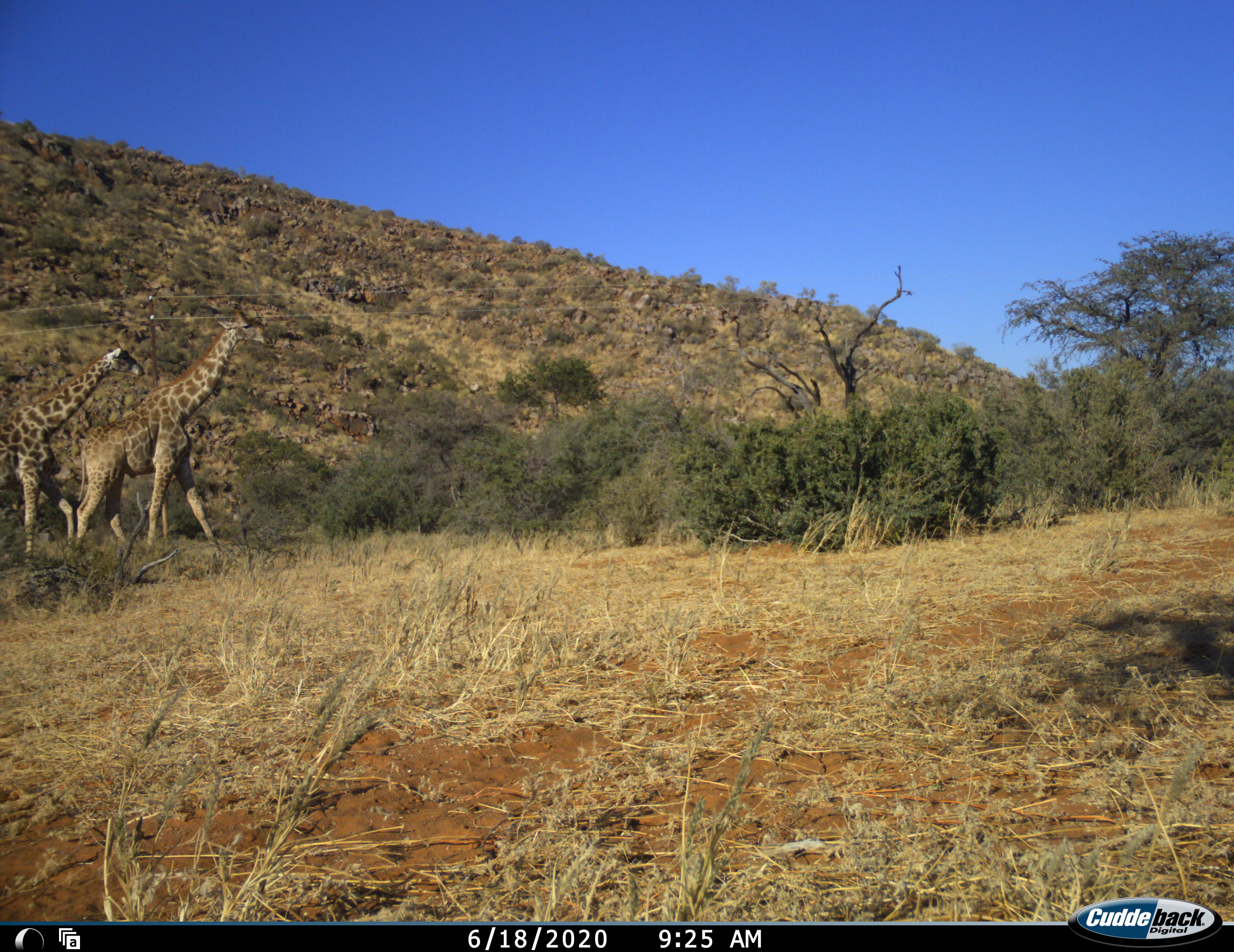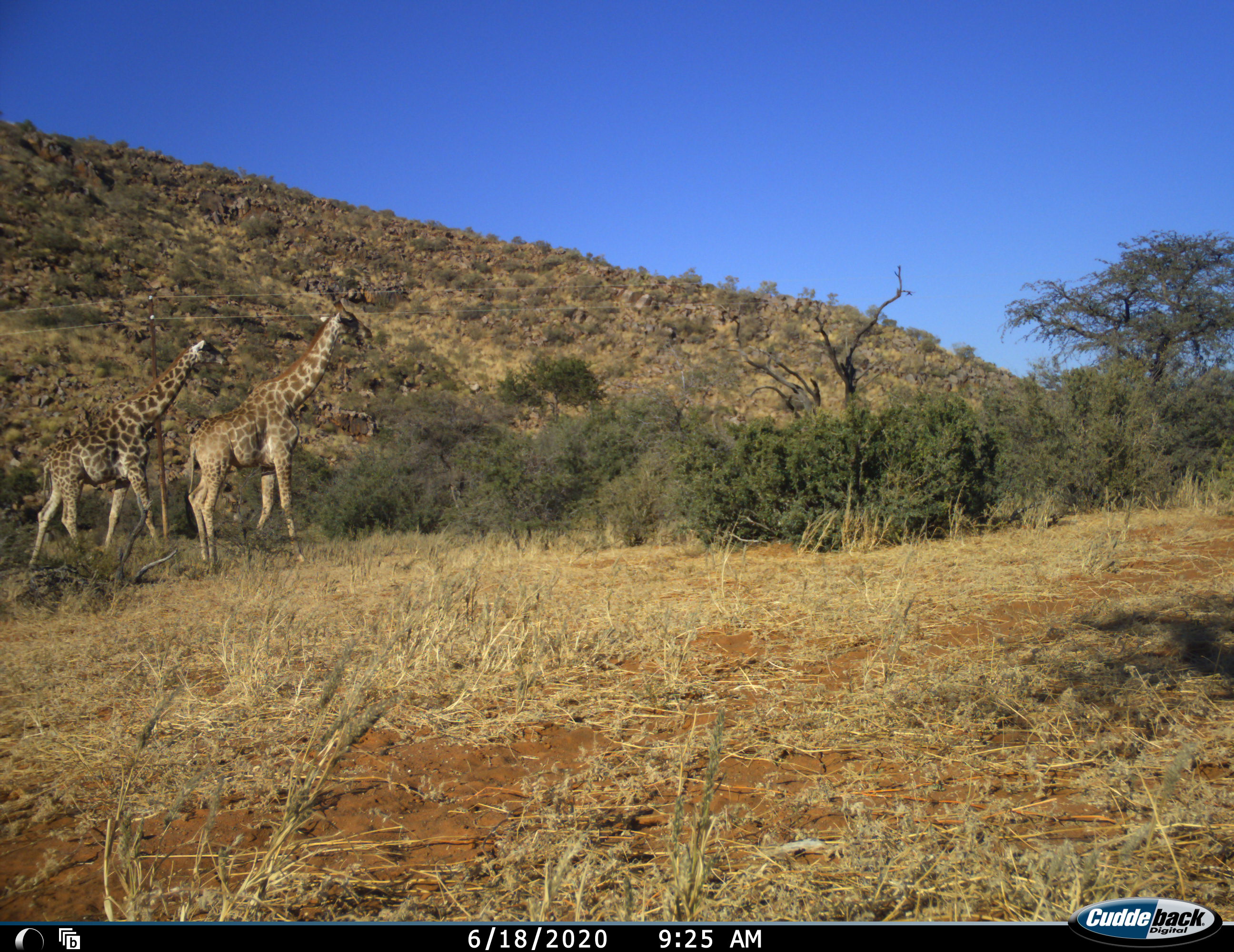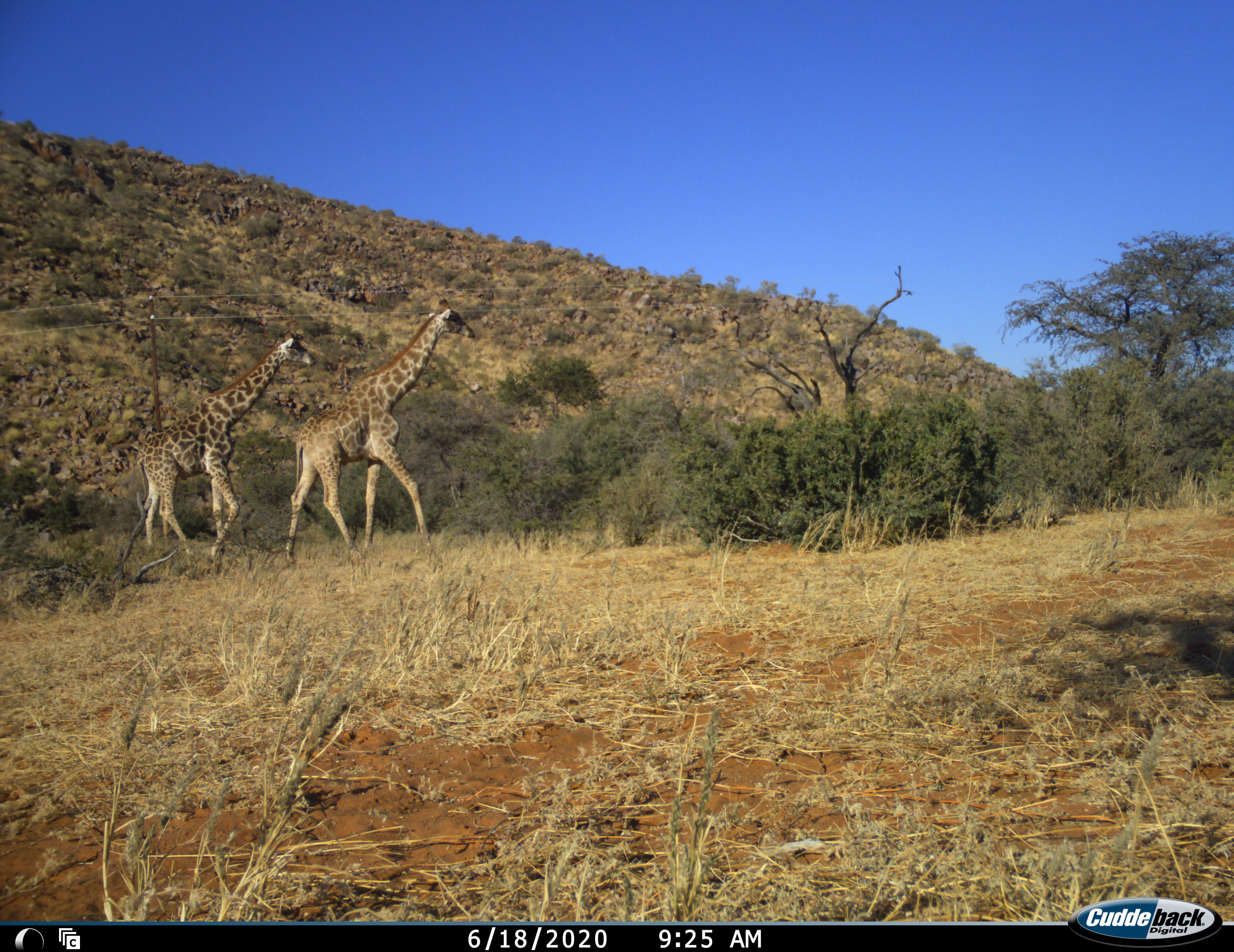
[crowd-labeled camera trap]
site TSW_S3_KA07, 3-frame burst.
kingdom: Animalia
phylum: Chordata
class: Mammalia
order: Artiodactyla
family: Giraffidae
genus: Giraffa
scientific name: Giraffa camelopardalis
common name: giraffe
Giraffe (Giraffa camelopardalis), count 2. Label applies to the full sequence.